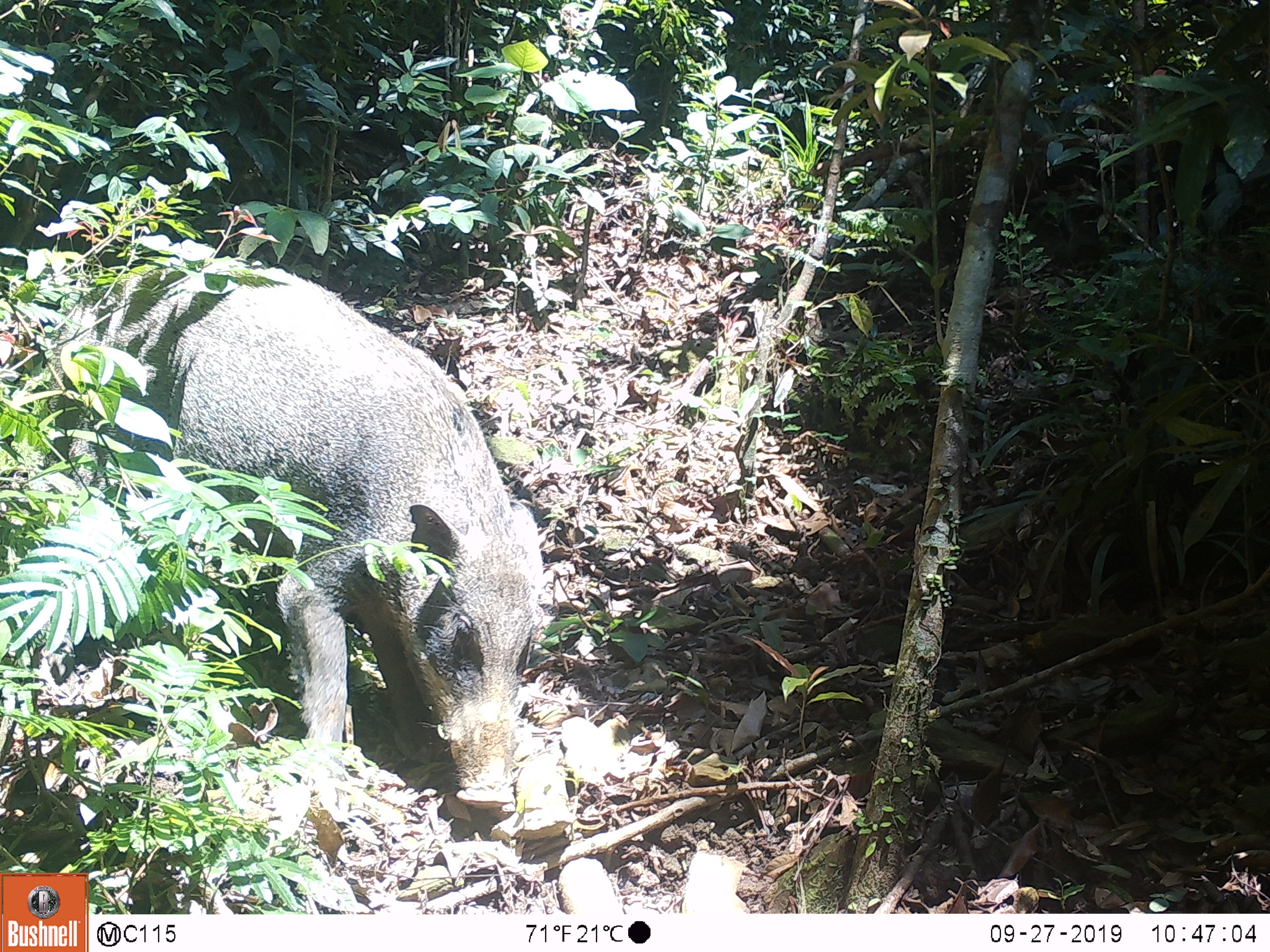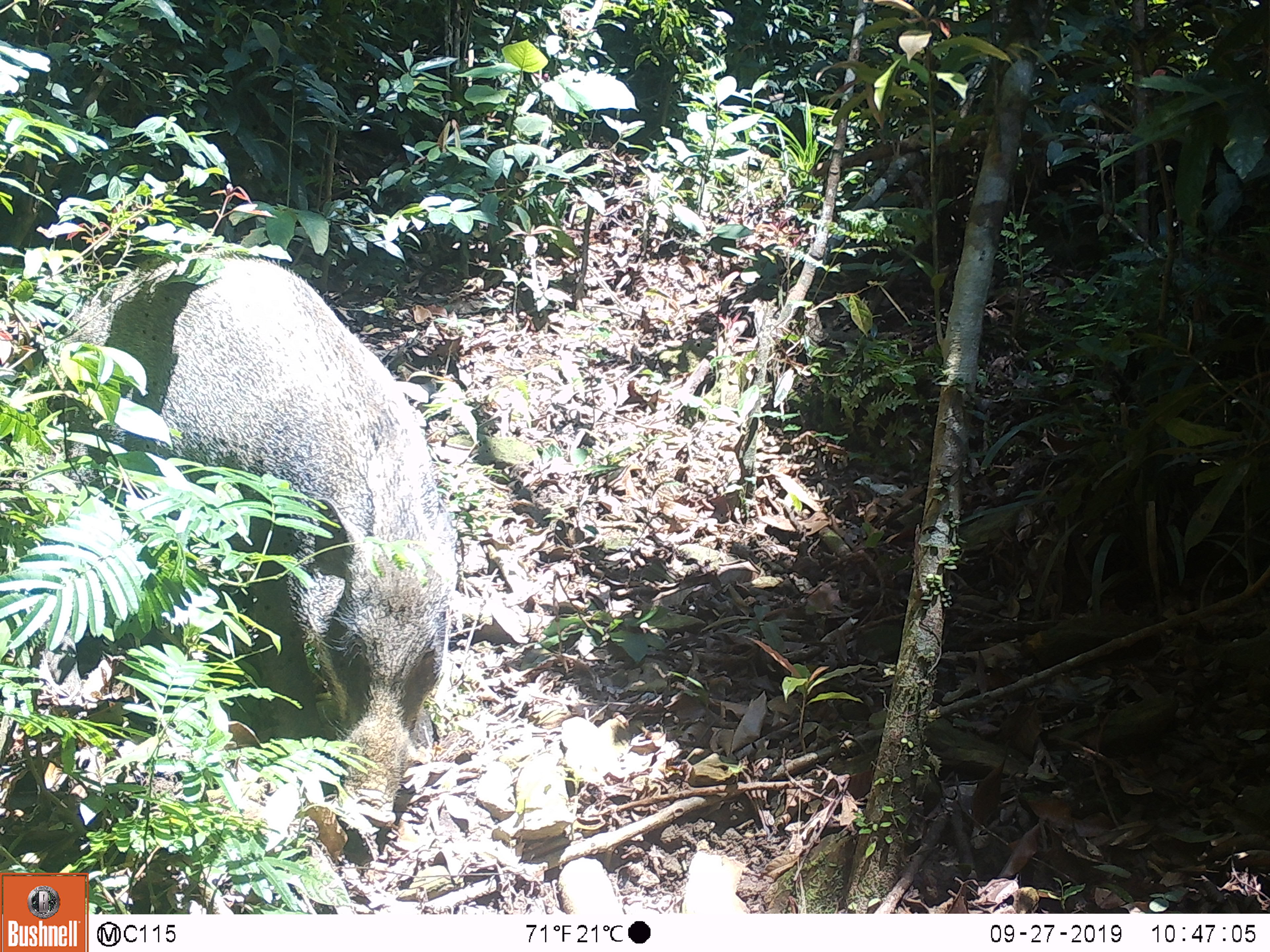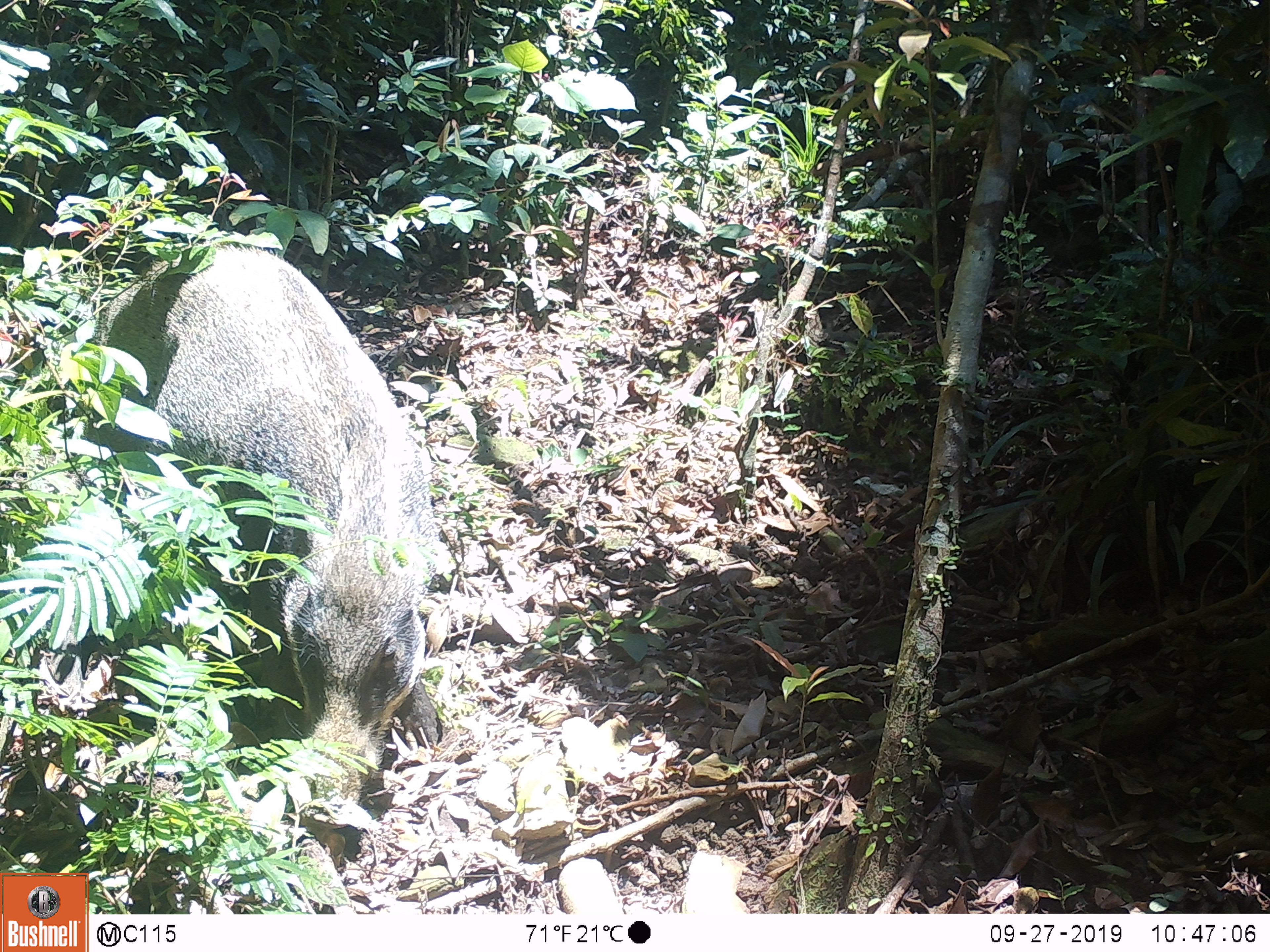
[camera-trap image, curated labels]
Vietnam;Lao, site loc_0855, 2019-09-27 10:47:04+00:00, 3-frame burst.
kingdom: Animalia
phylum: Chordata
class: Mammalia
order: Artiodactyla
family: Suidae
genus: Sus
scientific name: Sus scrofa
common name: eurasian wild pig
Eurasian wild pig (Sus scrofa). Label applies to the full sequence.